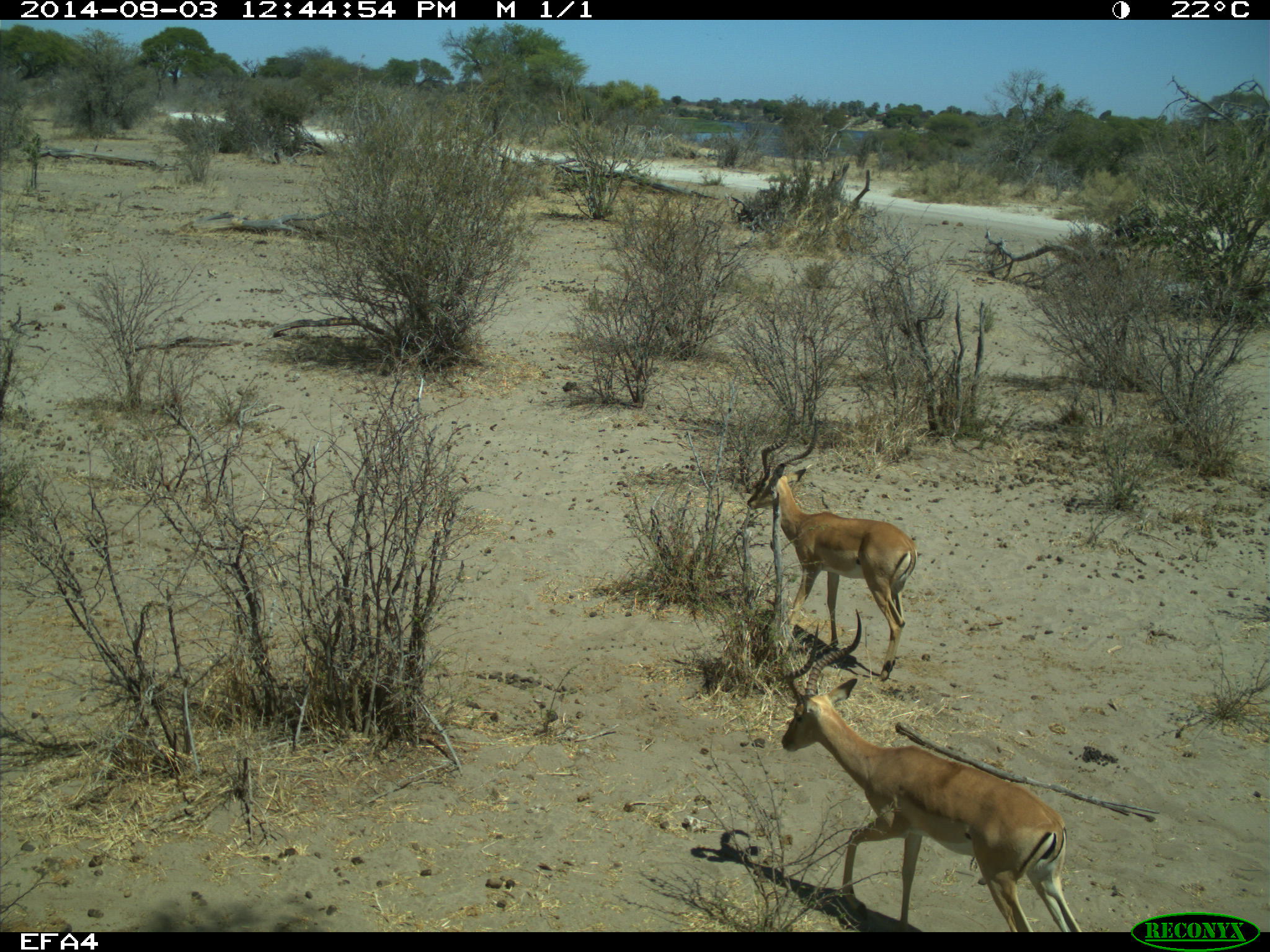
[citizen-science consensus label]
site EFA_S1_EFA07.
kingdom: Animalia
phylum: Chordata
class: Mammalia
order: Artiodactyla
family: Bovidae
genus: Antidorcas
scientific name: Antidorcas marsupialis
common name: springbok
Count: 2.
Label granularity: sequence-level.